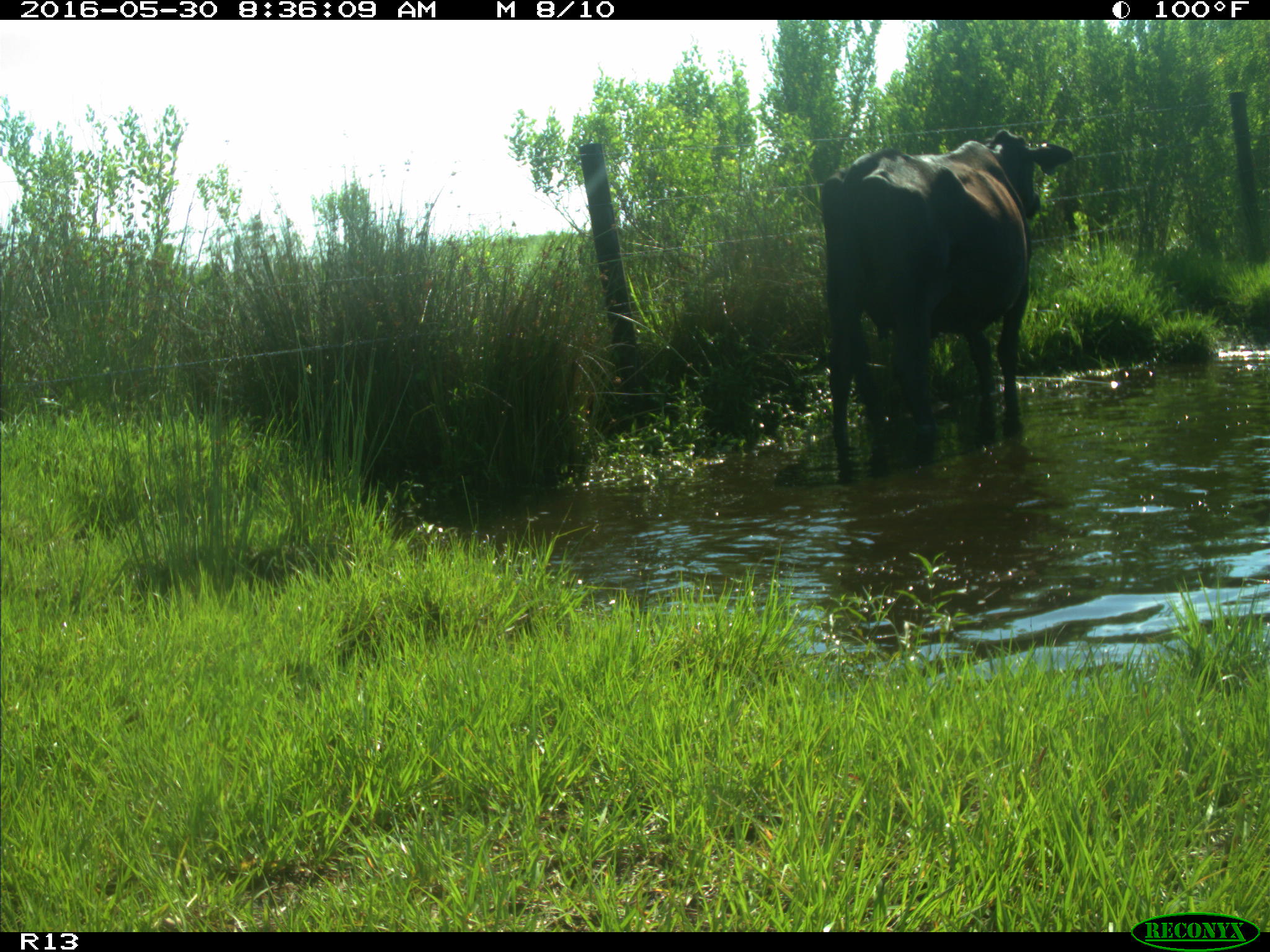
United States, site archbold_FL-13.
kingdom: Animalia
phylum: Chordata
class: Mammalia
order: Artiodactyla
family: Bovidae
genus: Bos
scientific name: Bos taurus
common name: domestic cow